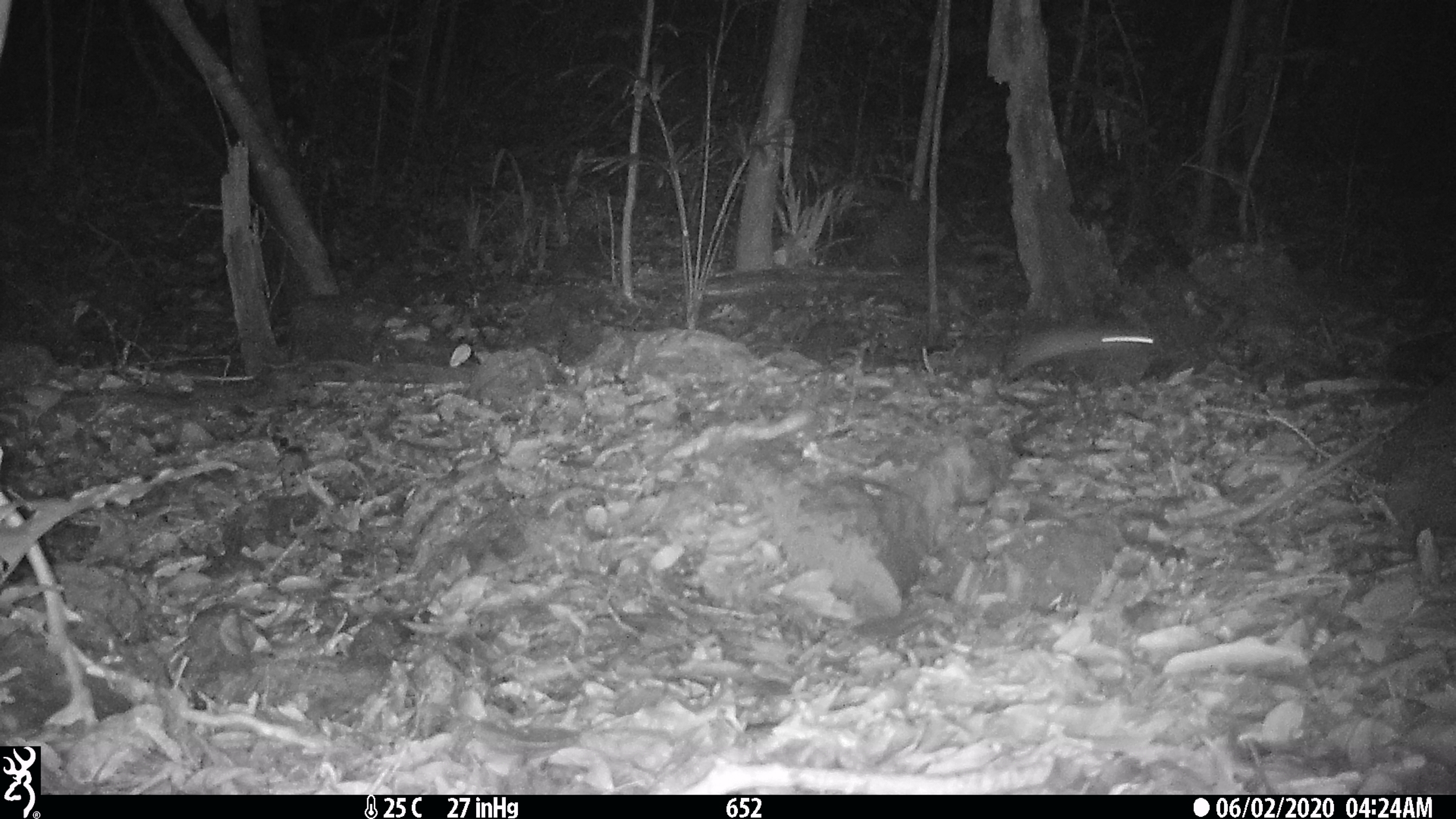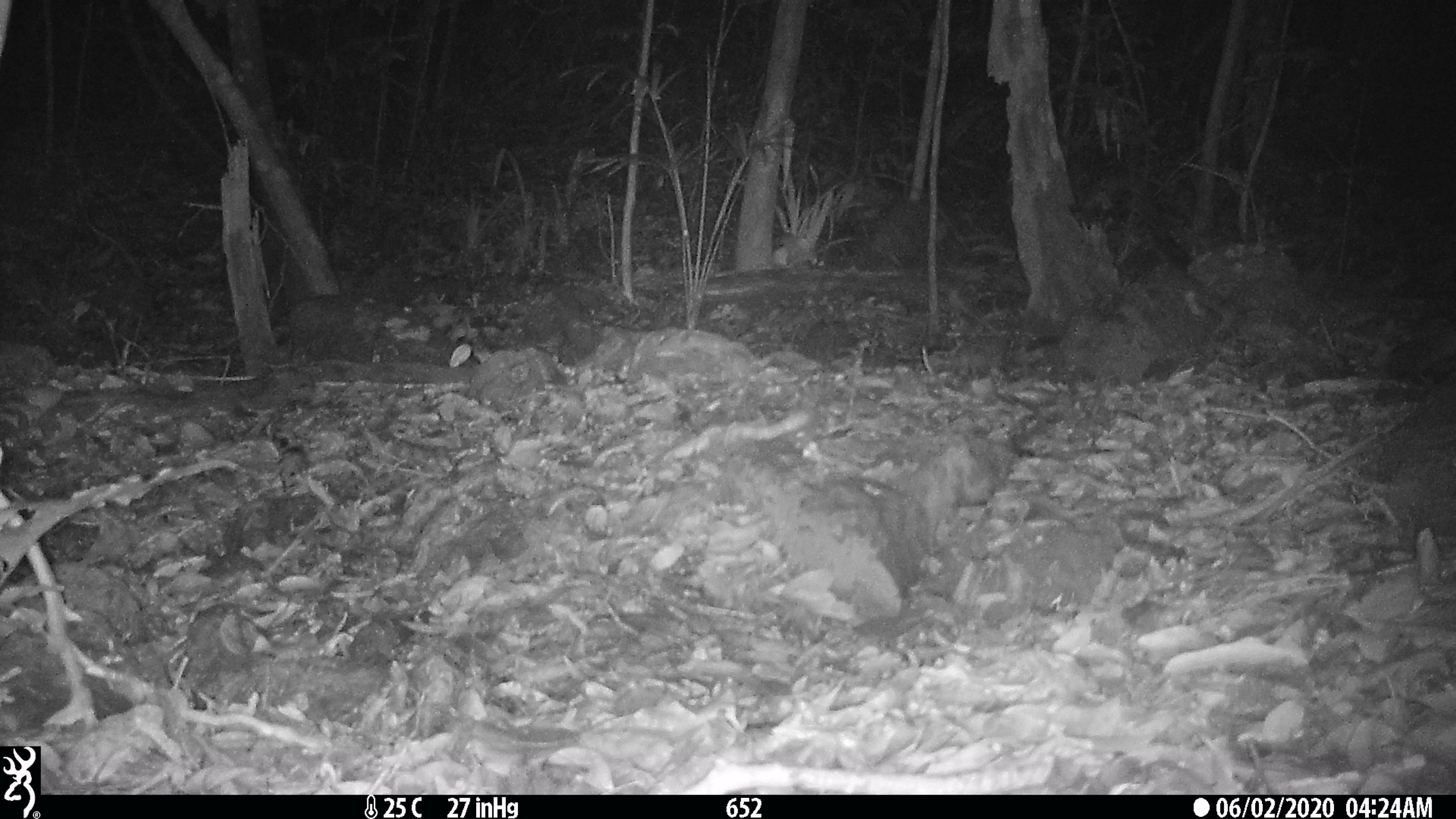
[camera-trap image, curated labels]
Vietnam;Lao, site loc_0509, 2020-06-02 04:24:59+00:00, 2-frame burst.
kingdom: Animalia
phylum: Chordata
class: Mammalia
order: Rodentia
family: Muridae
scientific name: Muridae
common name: old-world mice and rats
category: unidentified murid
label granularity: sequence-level